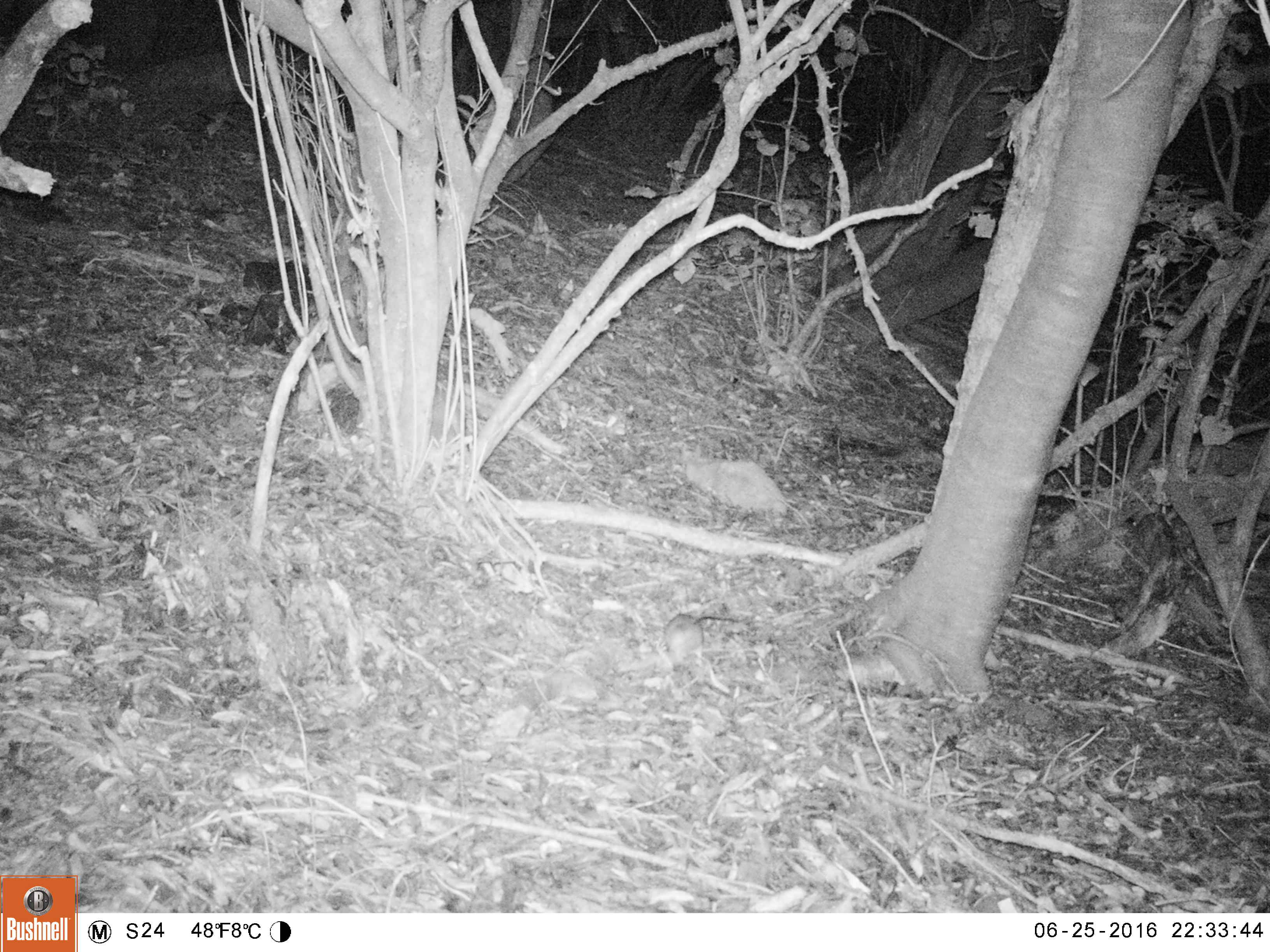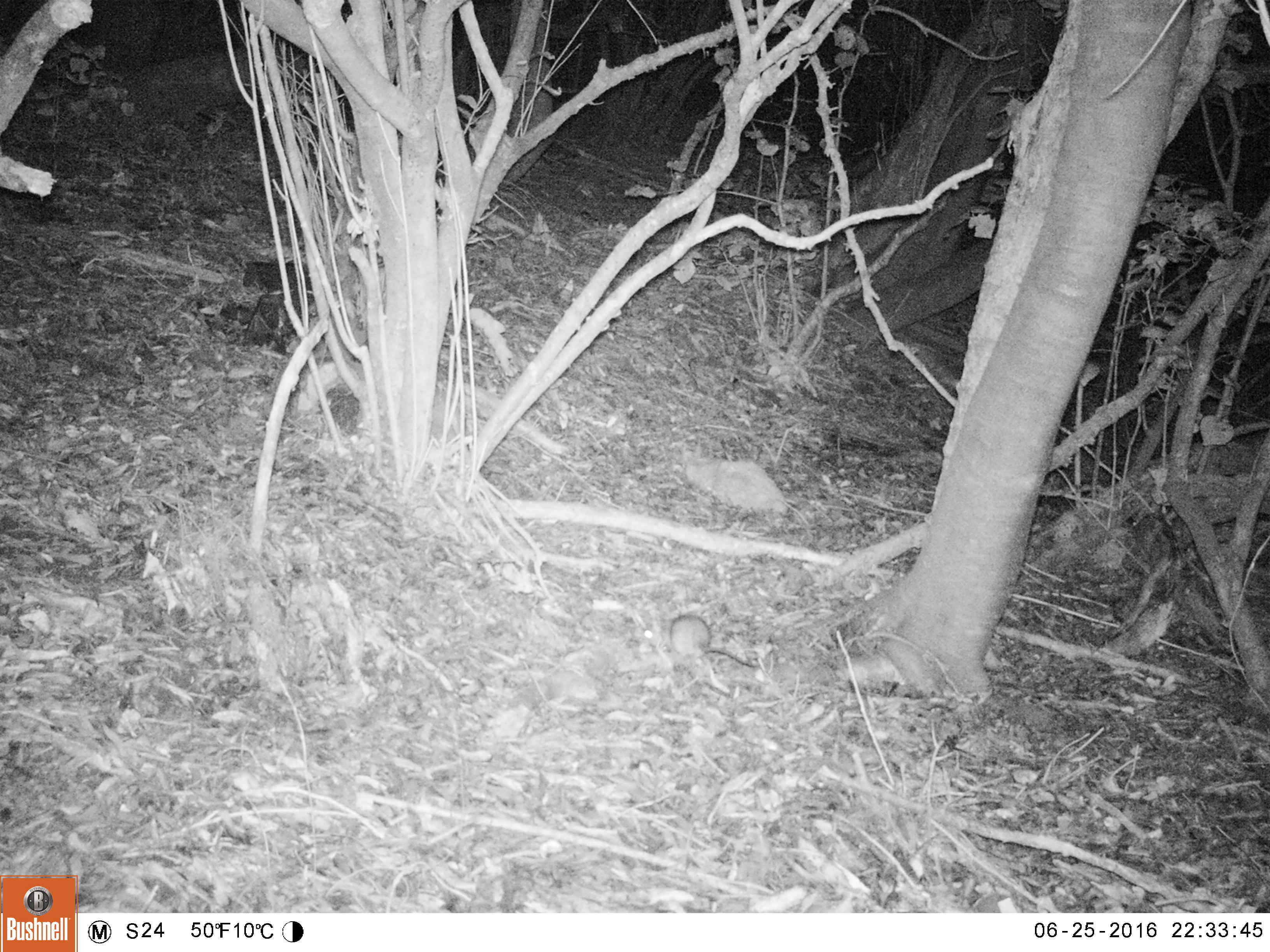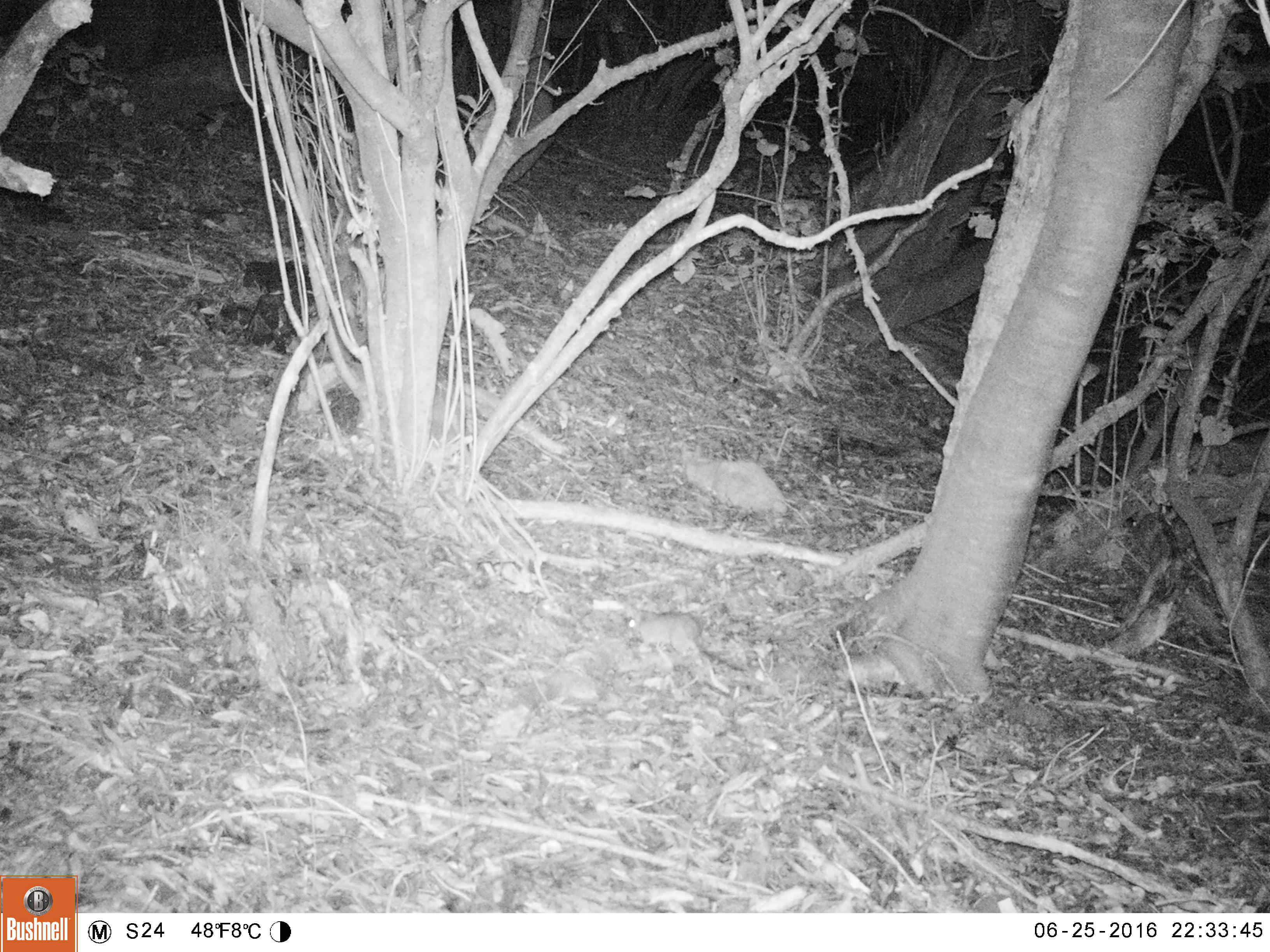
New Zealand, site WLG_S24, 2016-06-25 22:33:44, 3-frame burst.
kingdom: Animalia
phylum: Chordata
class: Mammalia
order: Rodentia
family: Muridae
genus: Rattus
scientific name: Rattus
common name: rat